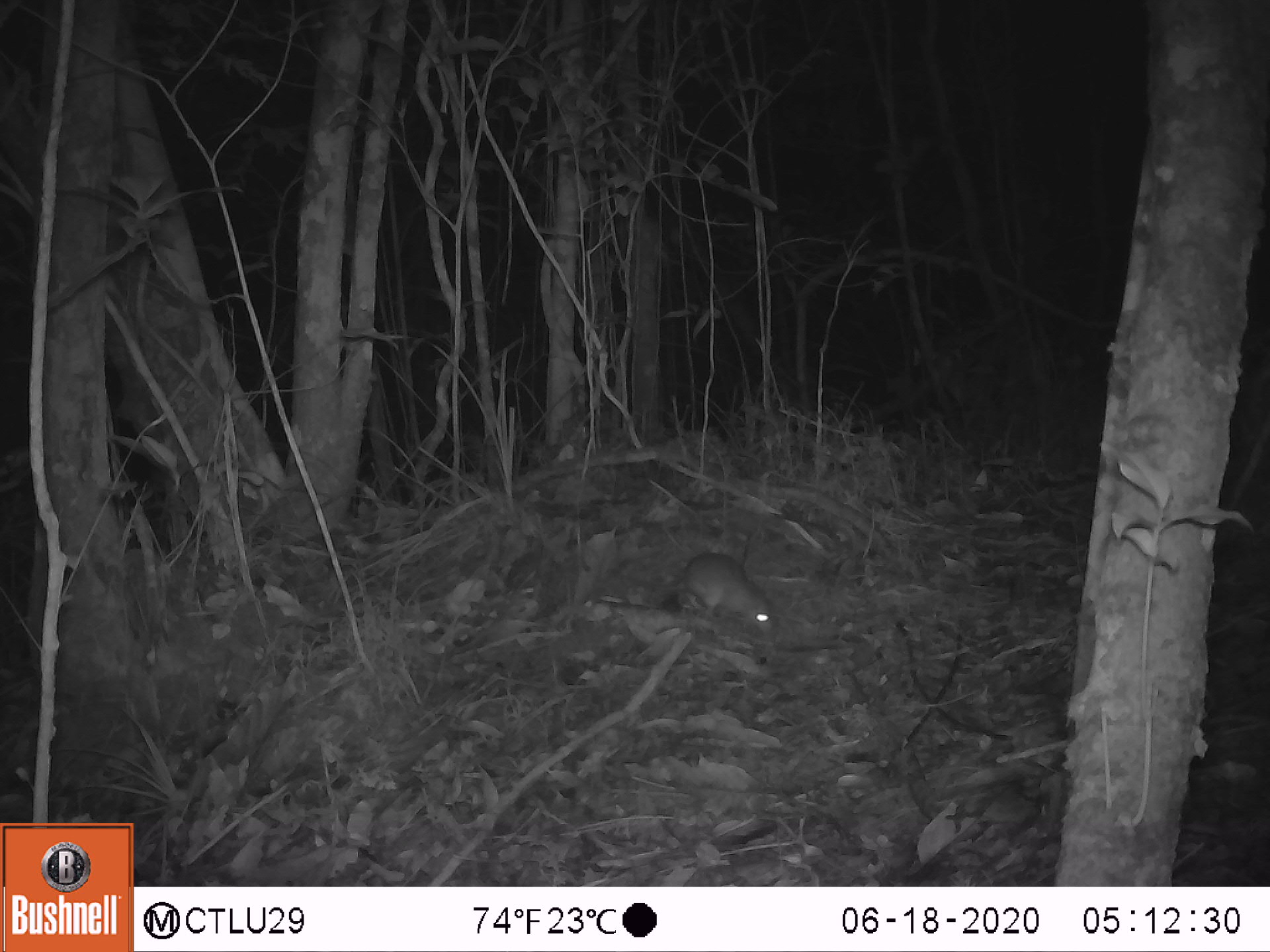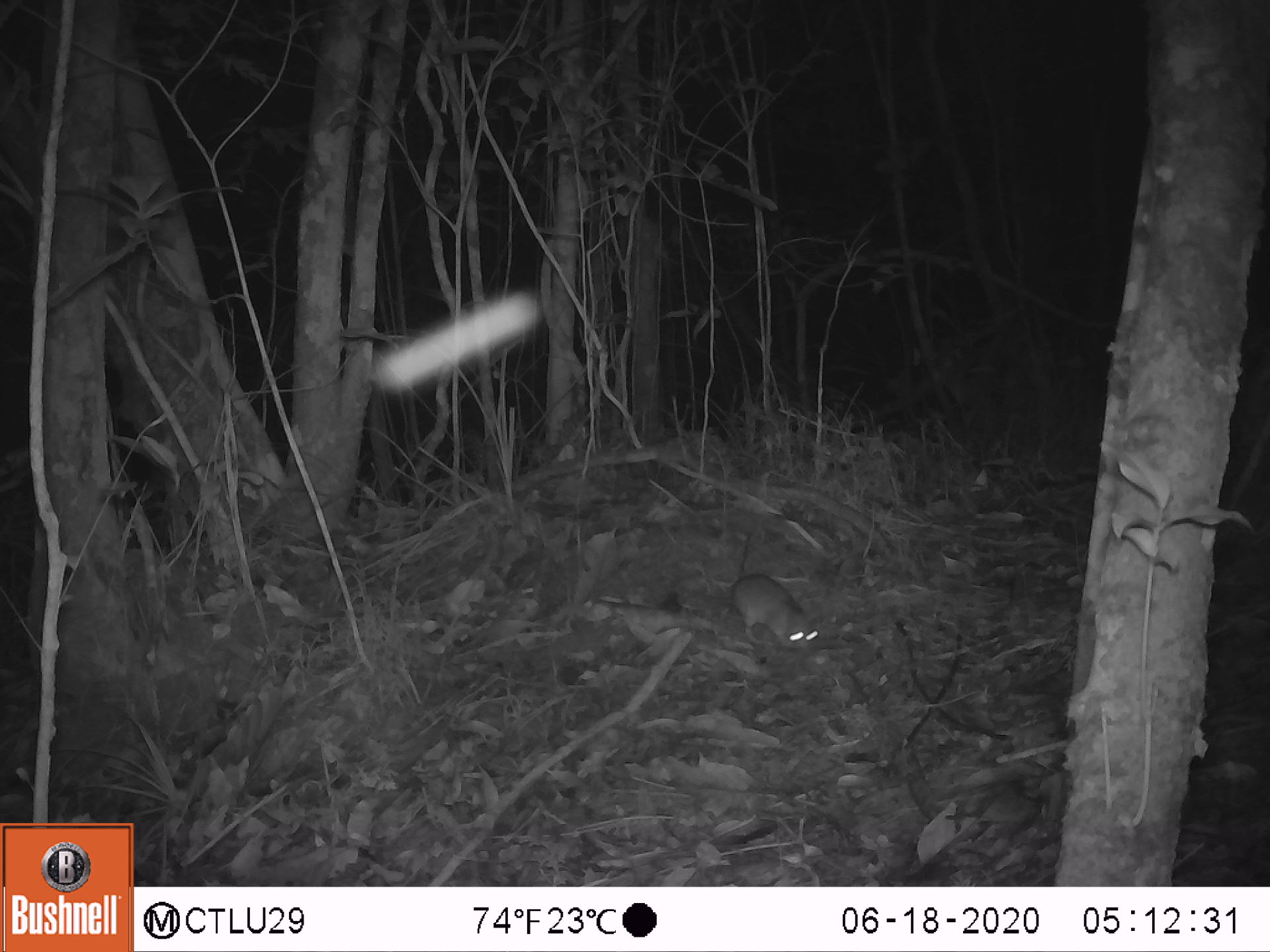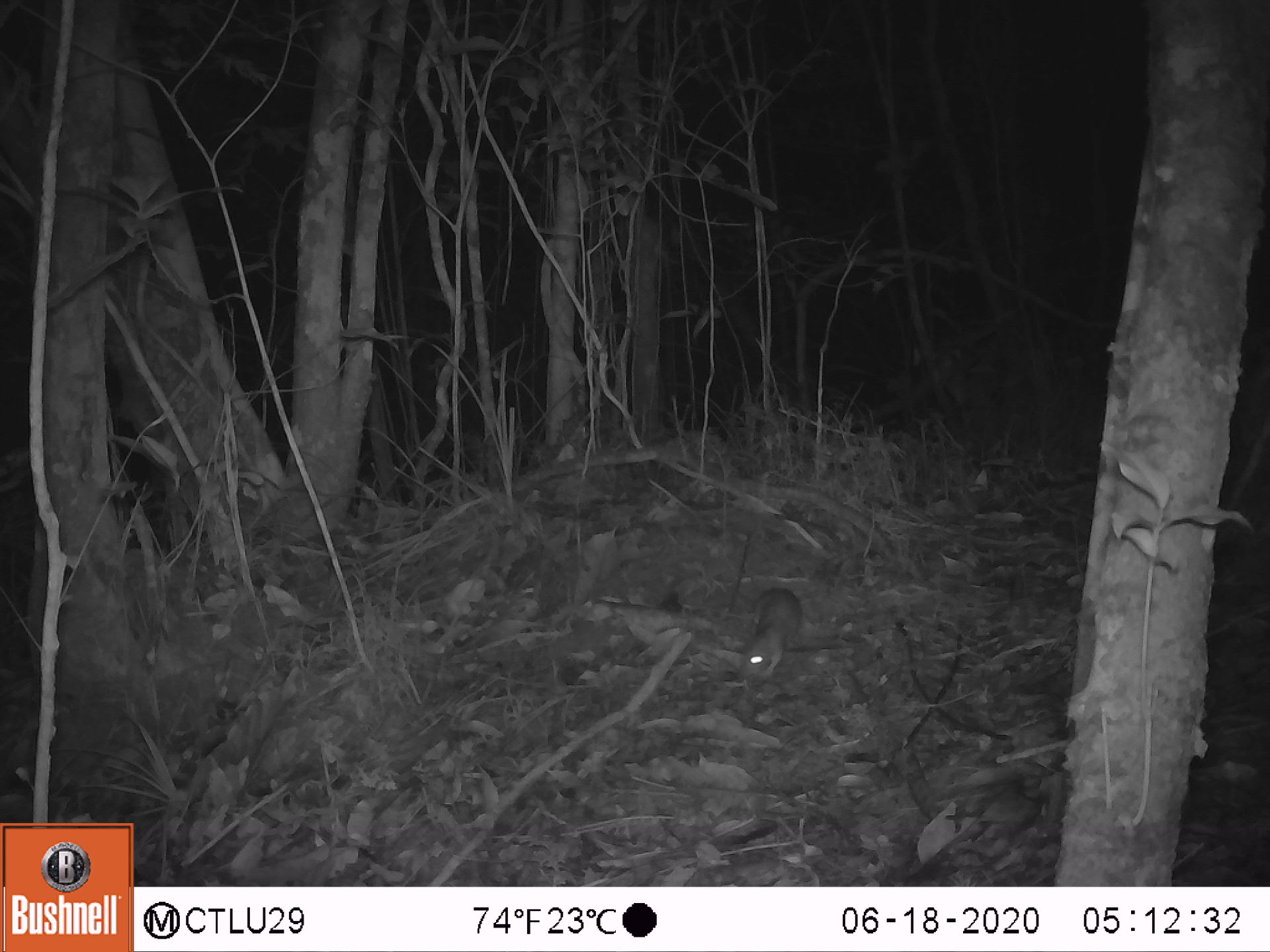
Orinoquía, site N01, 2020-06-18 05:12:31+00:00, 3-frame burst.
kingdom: Animalia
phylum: Chordata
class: Mammalia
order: Rodentia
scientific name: Rodentia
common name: rodent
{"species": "rodent (Rodentia)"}